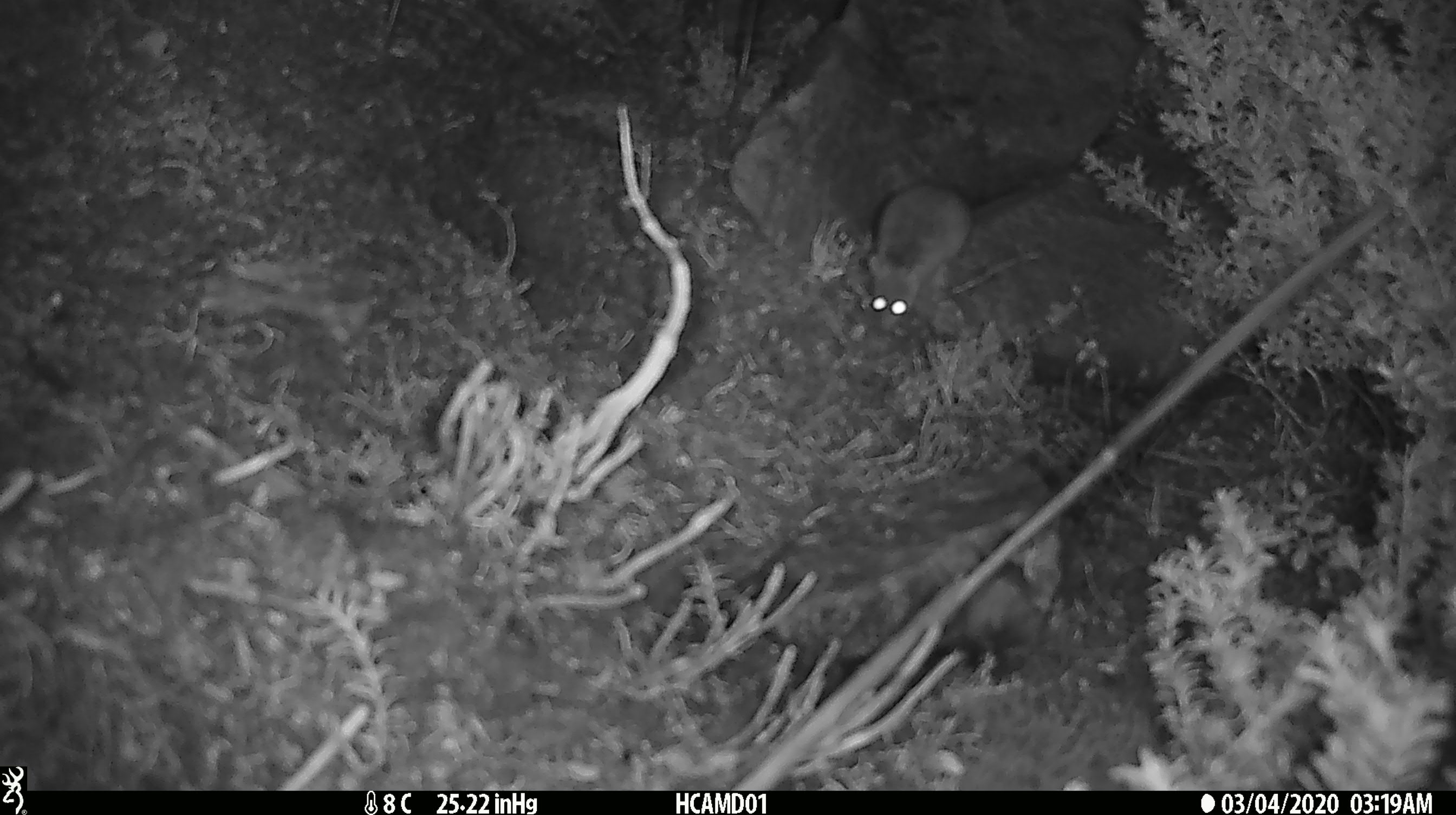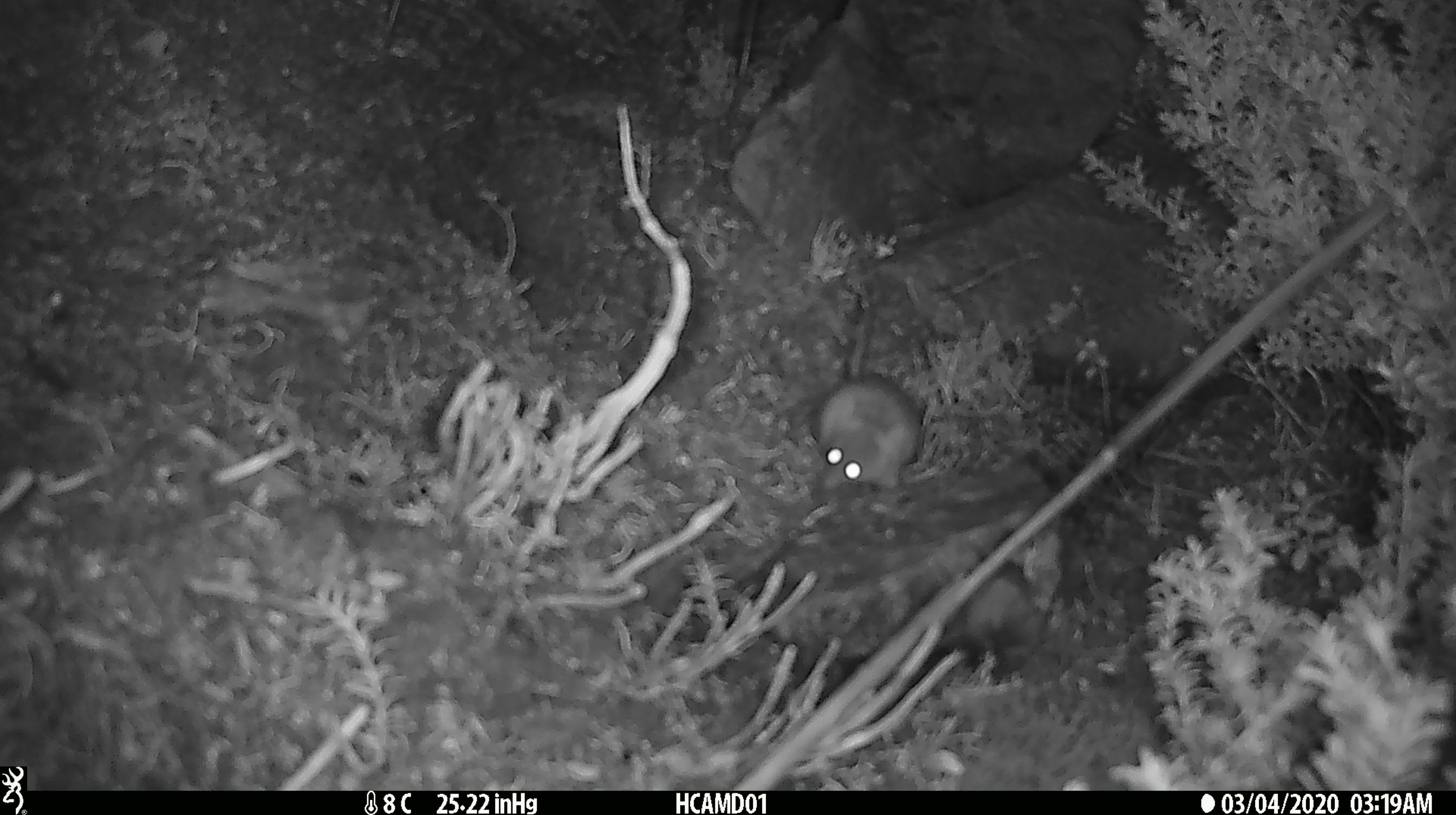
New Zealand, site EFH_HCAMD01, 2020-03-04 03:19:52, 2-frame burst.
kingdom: Animalia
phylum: Chordata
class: Mammalia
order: Rodentia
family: Muridae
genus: Mus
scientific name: Mus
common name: mouse